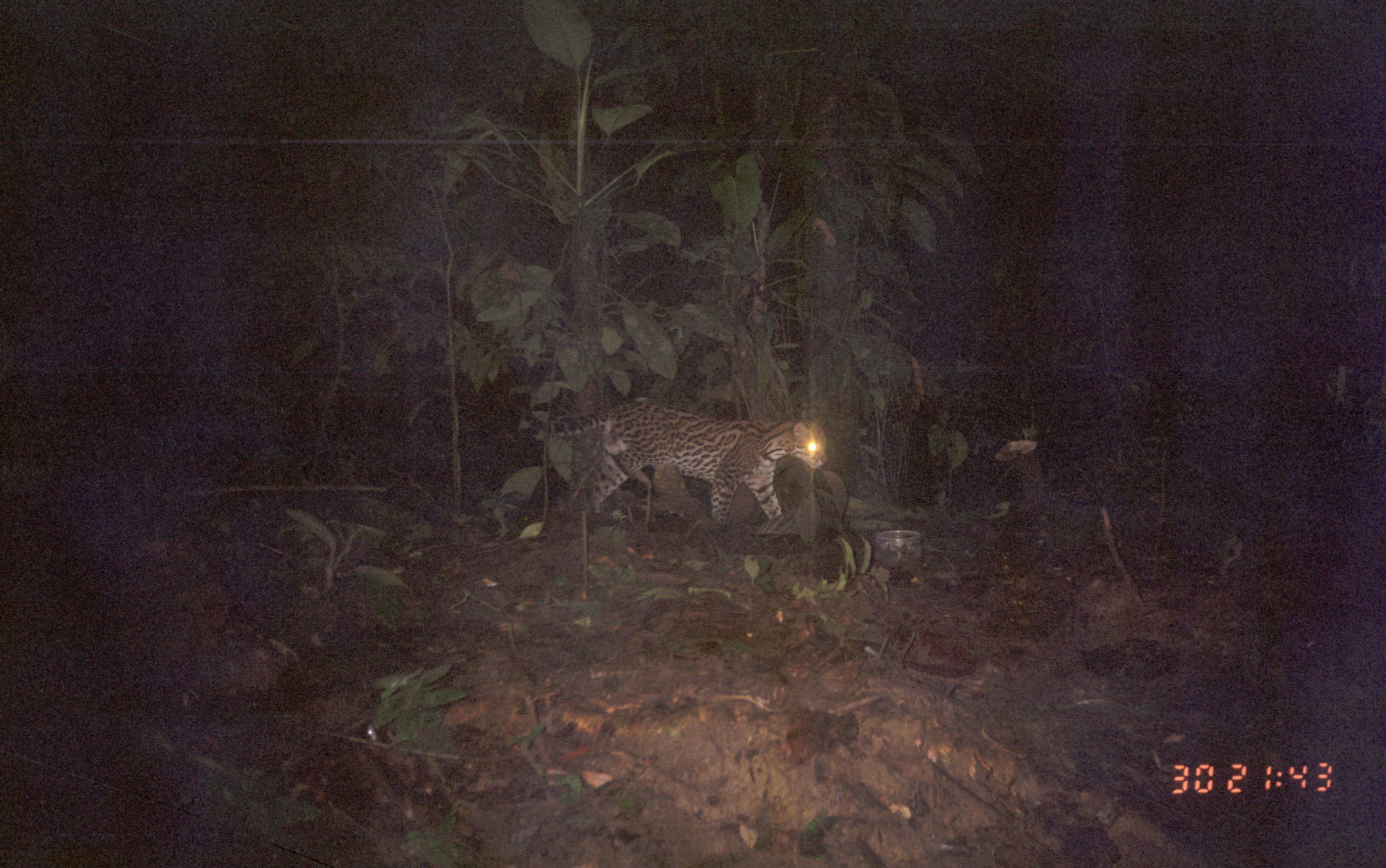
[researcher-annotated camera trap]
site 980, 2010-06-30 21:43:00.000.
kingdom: Animalia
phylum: Chordata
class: Mammalia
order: Carnivora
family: Felidae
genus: Leopardus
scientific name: Leopardus pardalis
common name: ocelot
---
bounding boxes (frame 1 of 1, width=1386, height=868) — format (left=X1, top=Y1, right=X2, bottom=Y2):
leopardus pardalis: (left=535, top=398, right=827, bottom=526)